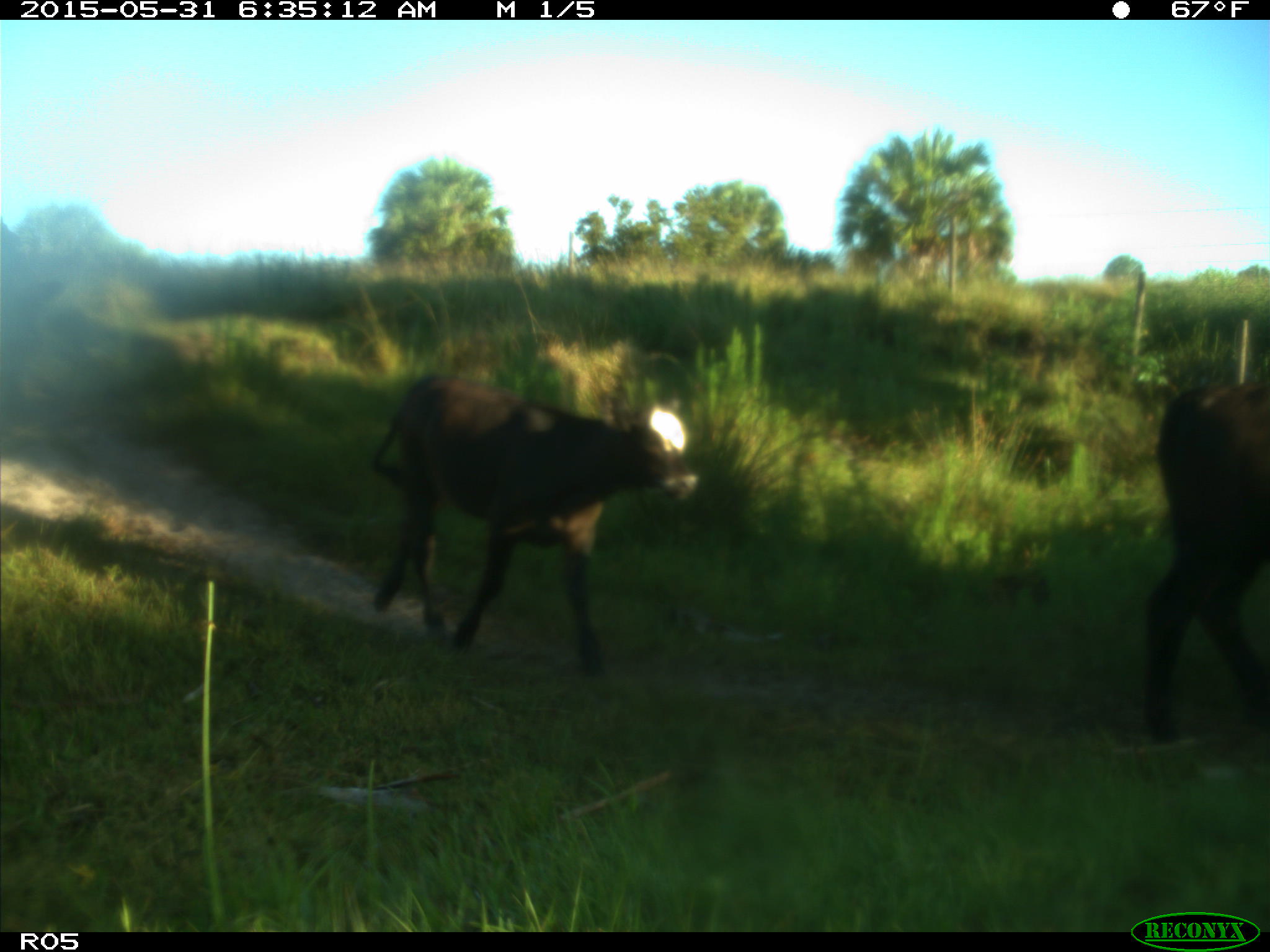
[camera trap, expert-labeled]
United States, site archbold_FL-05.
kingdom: Animalia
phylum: Chordata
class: Mammalia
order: Artiodactyla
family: Bovidae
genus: Bos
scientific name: Bos taurus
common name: domestic cow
Bos taurus (domestic cow).